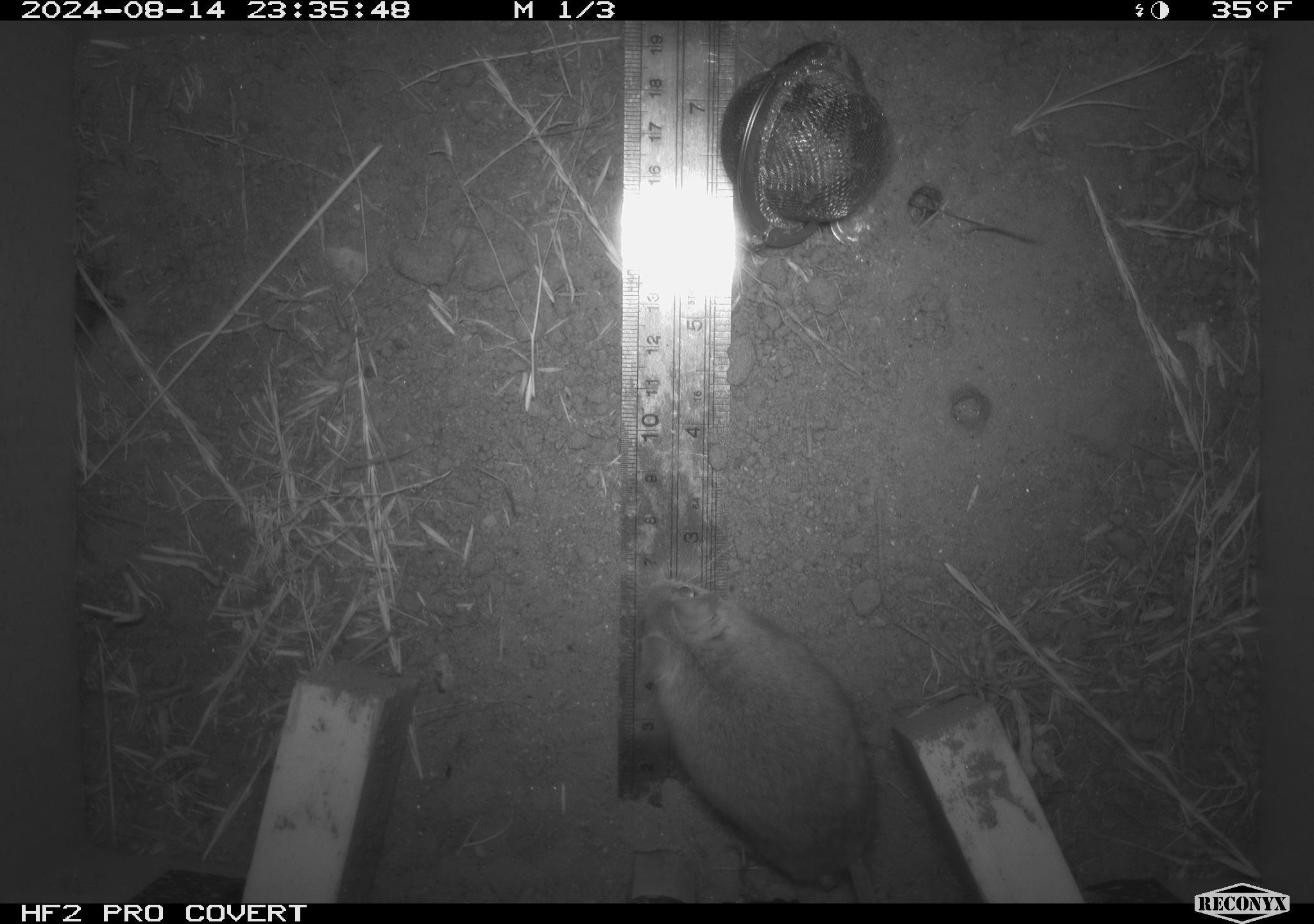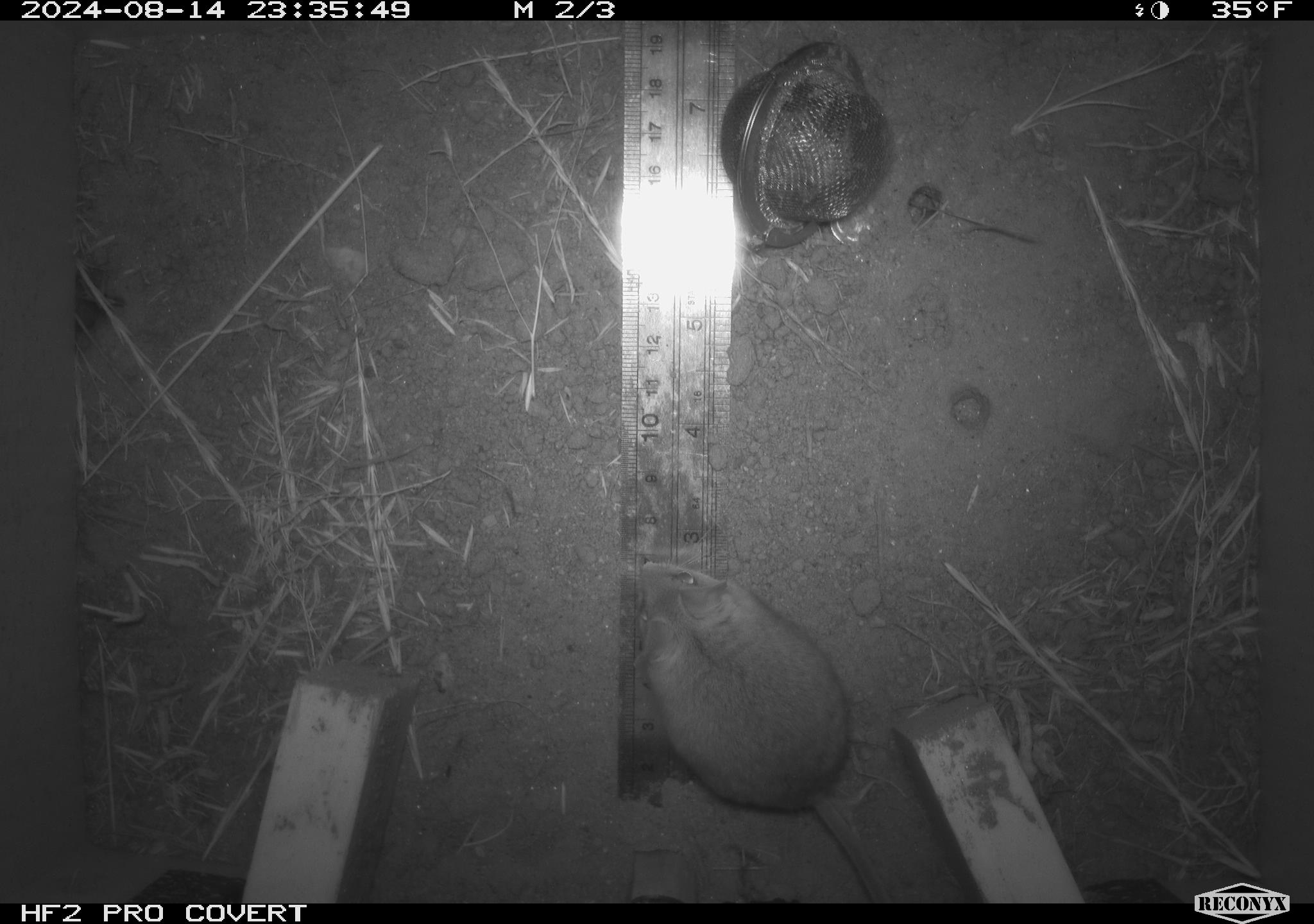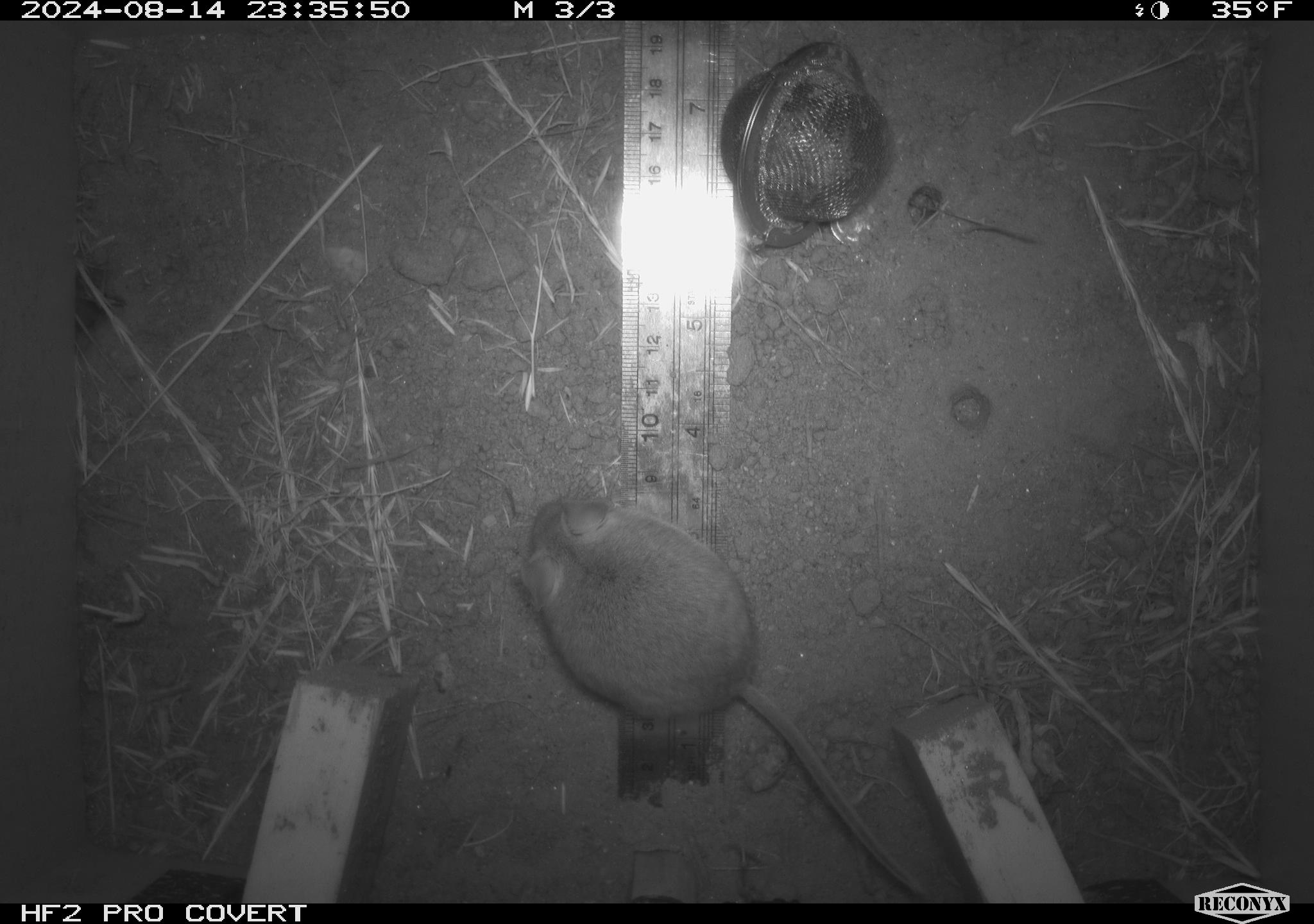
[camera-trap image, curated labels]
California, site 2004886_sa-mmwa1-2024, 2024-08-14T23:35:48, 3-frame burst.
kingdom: Animalia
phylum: Chordata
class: Mammalia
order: Rodentia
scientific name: Rodentia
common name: mouse species